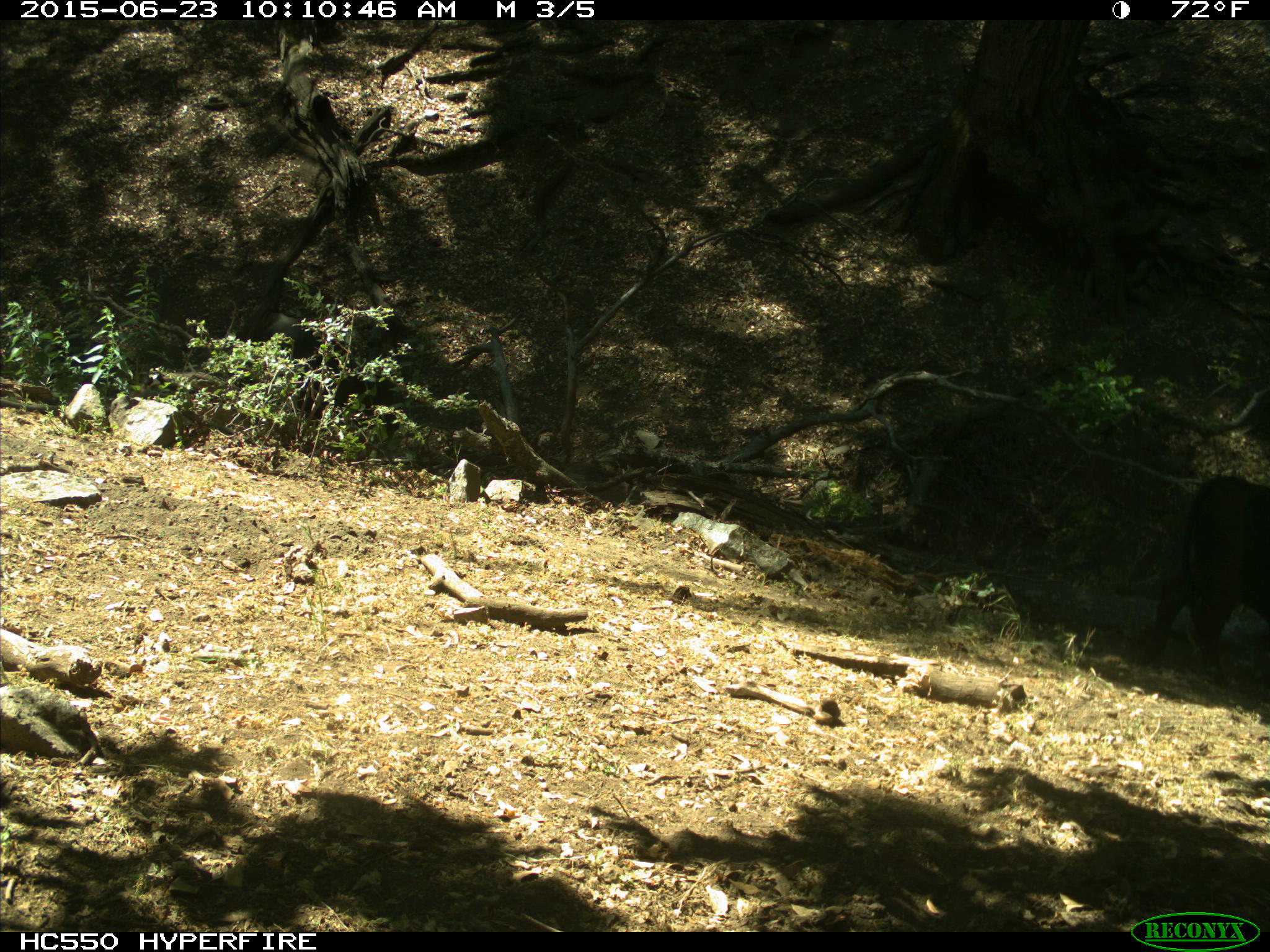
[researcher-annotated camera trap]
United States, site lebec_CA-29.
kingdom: Animalia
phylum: Chordata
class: Mammalia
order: Artiodactyla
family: Bovidae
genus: Bos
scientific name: Bos taurus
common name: domestic cow